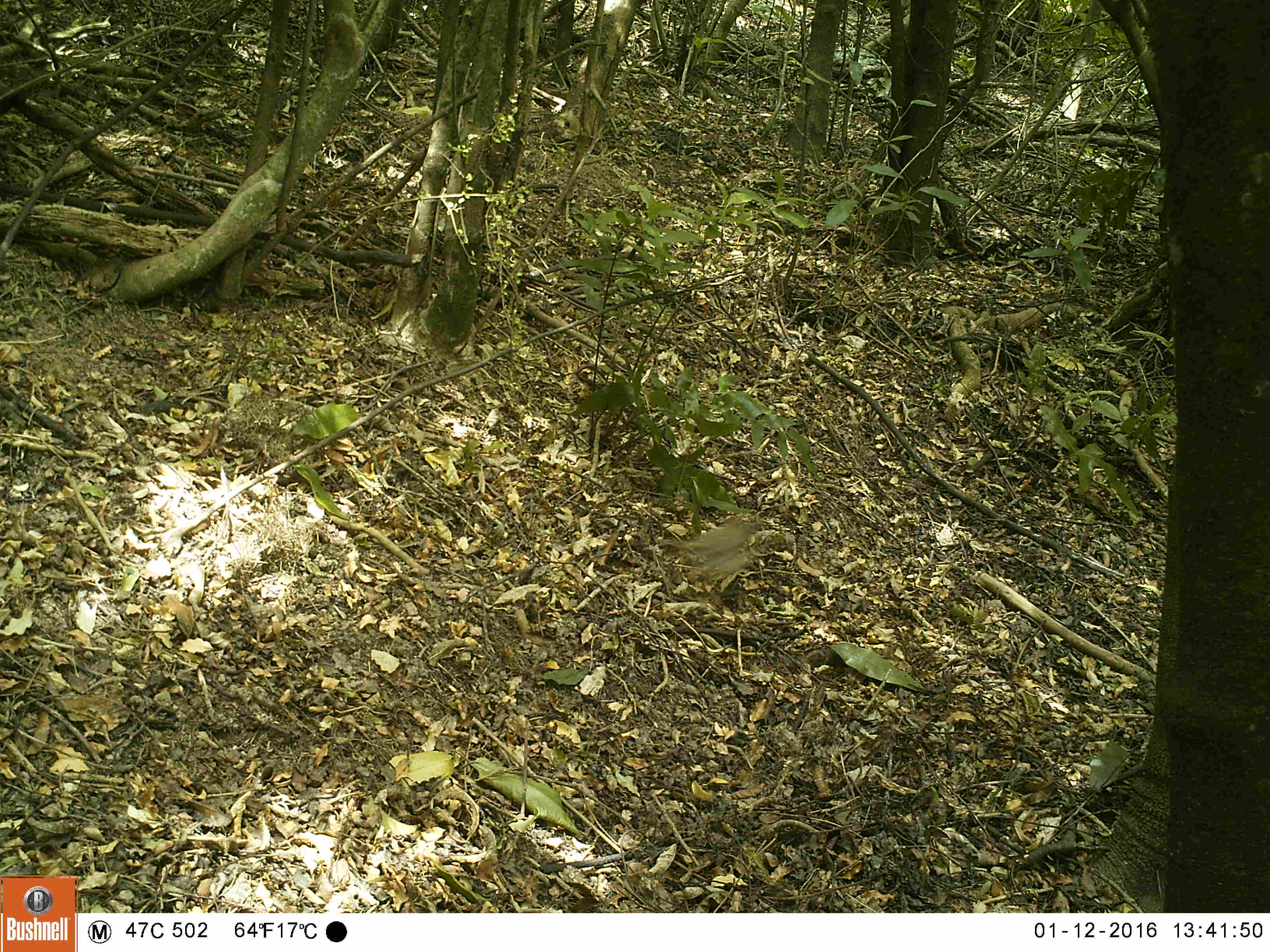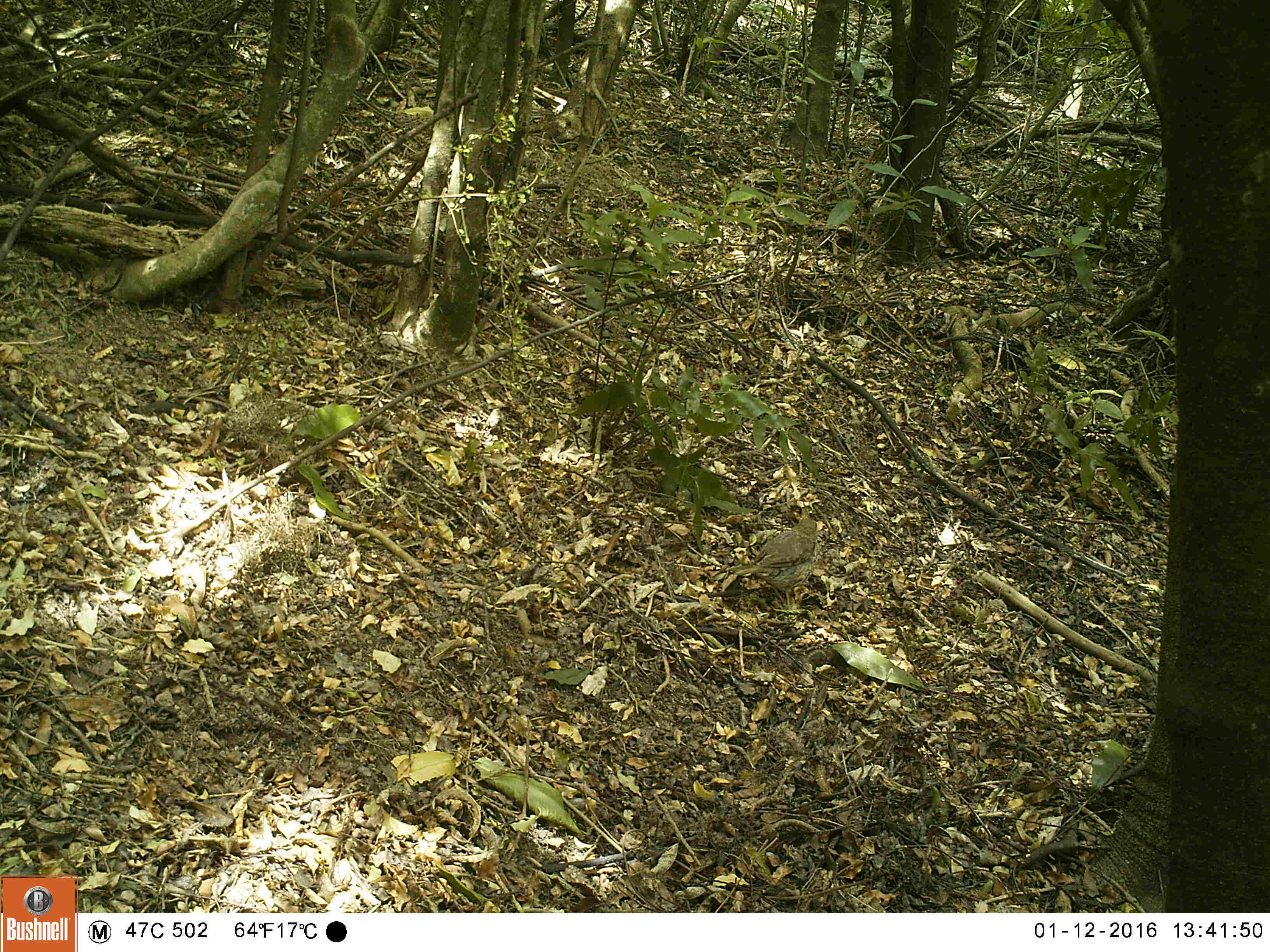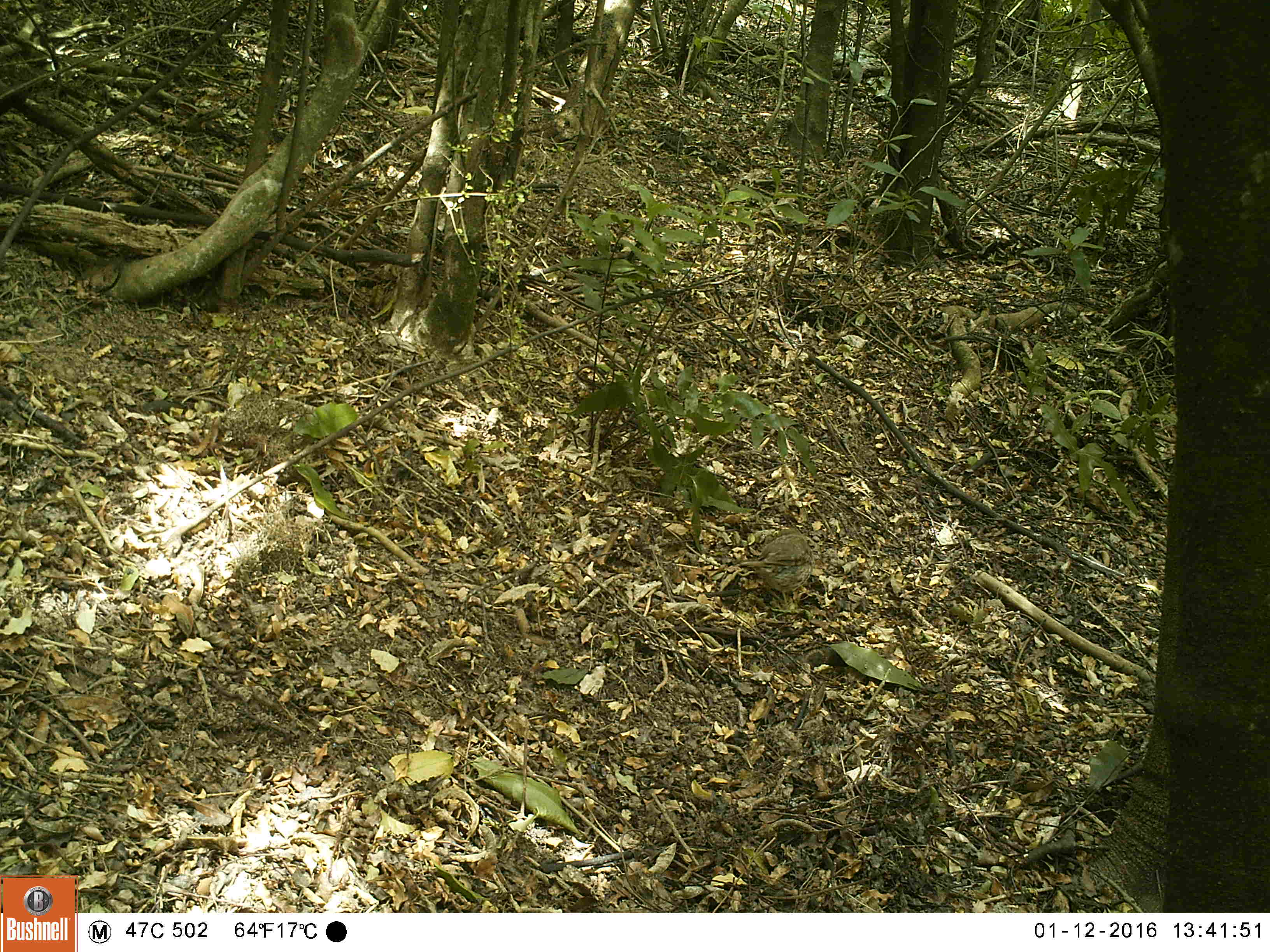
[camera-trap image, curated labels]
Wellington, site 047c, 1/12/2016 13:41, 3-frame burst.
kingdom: Animalia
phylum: Chordata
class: Aves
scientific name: Aves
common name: bird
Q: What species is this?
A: Bird (Aves).